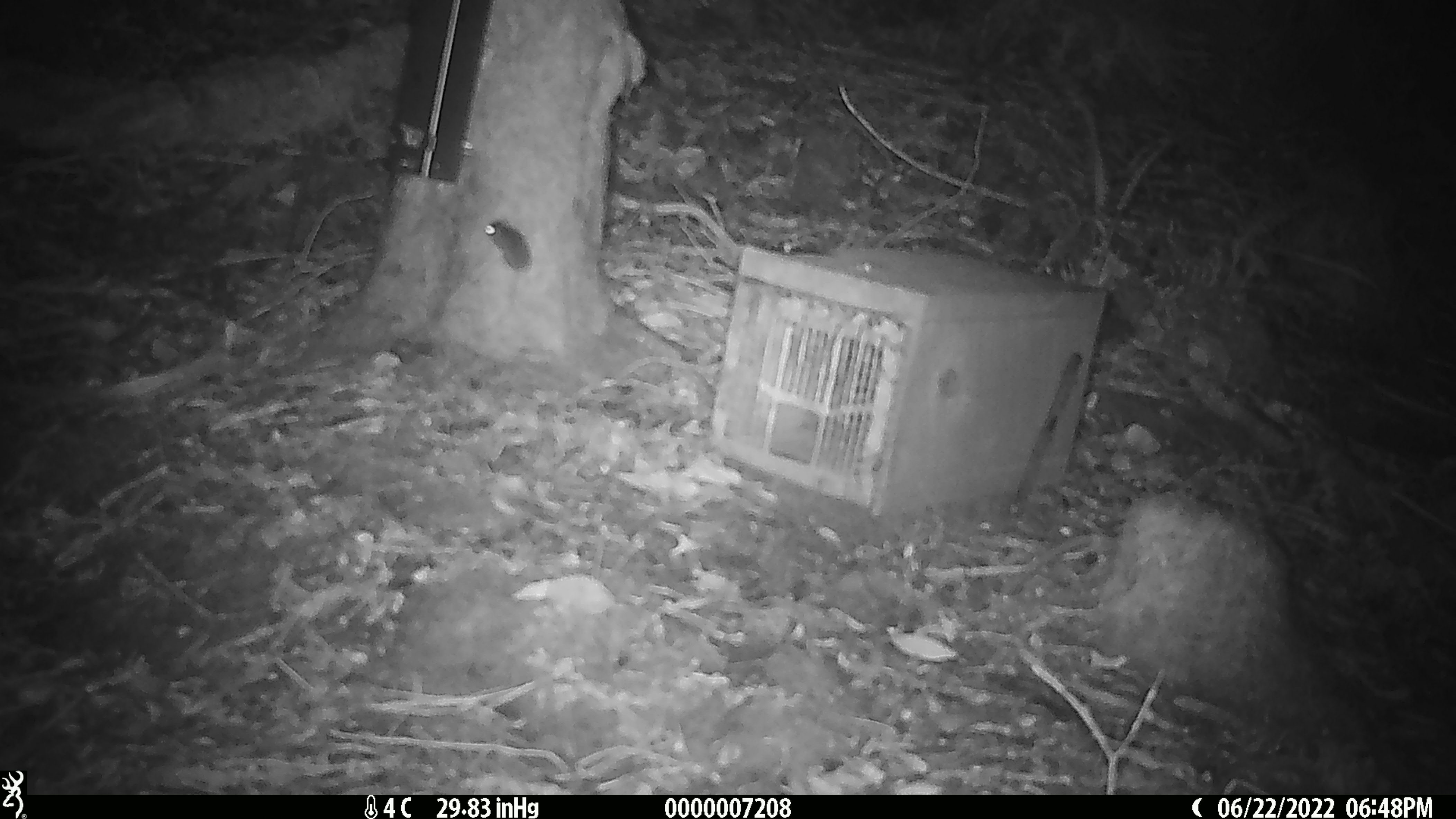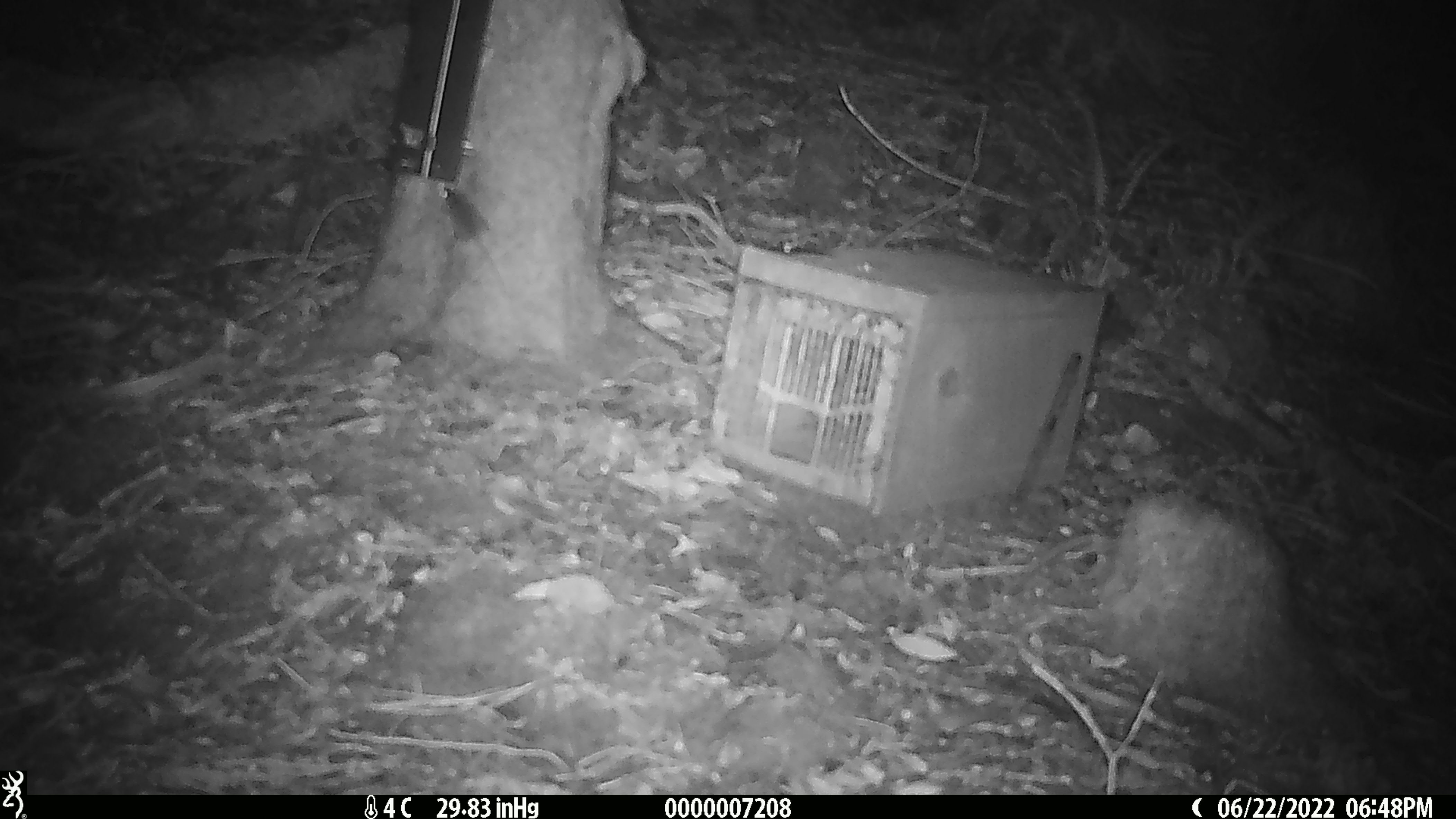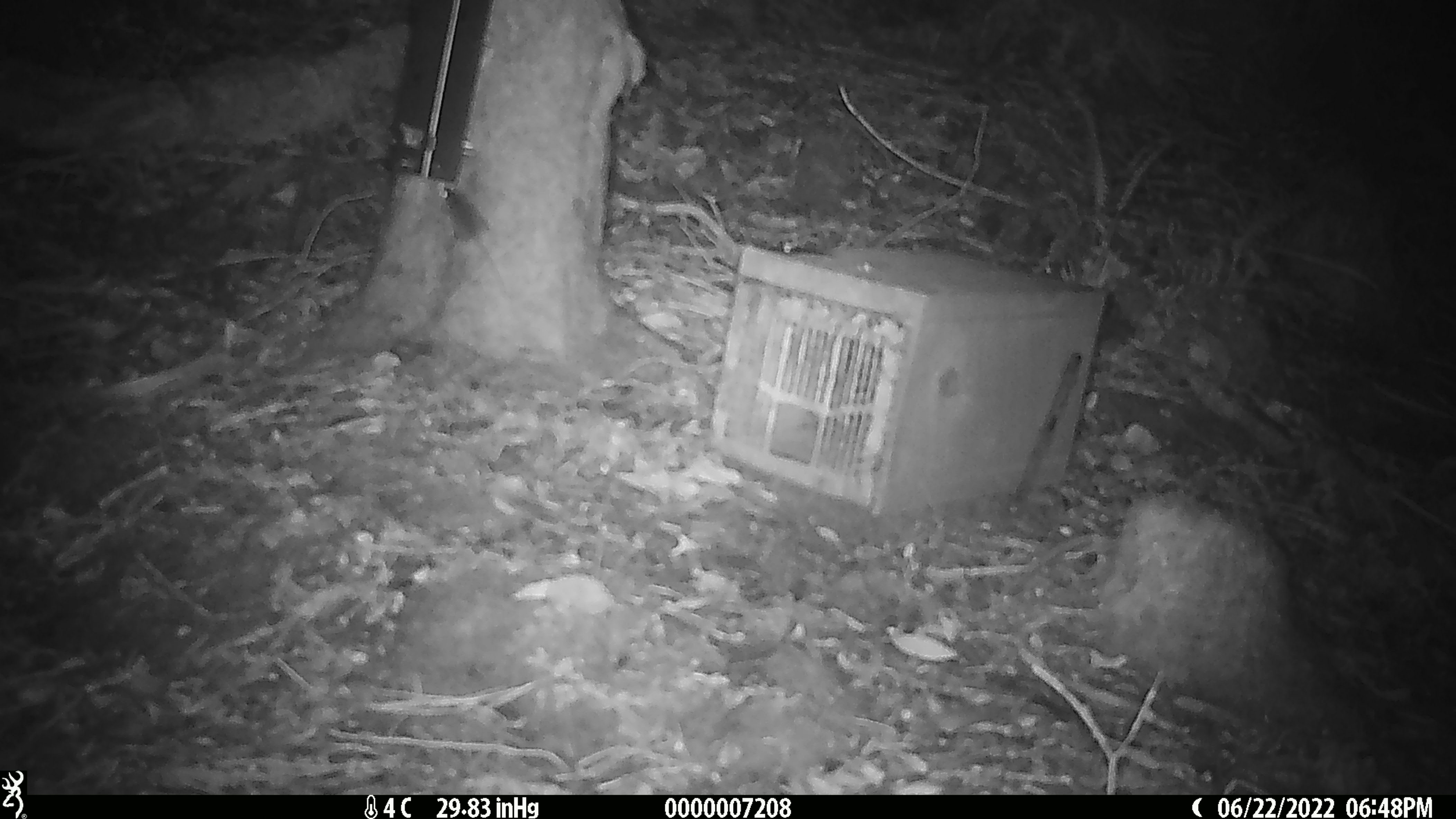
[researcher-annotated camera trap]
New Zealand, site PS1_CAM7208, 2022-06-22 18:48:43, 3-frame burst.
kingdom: Animalia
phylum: Chordata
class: Mammalia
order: Rodentia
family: Muridae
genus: Mus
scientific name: Mus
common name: mouse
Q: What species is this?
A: Mouse (Mus).